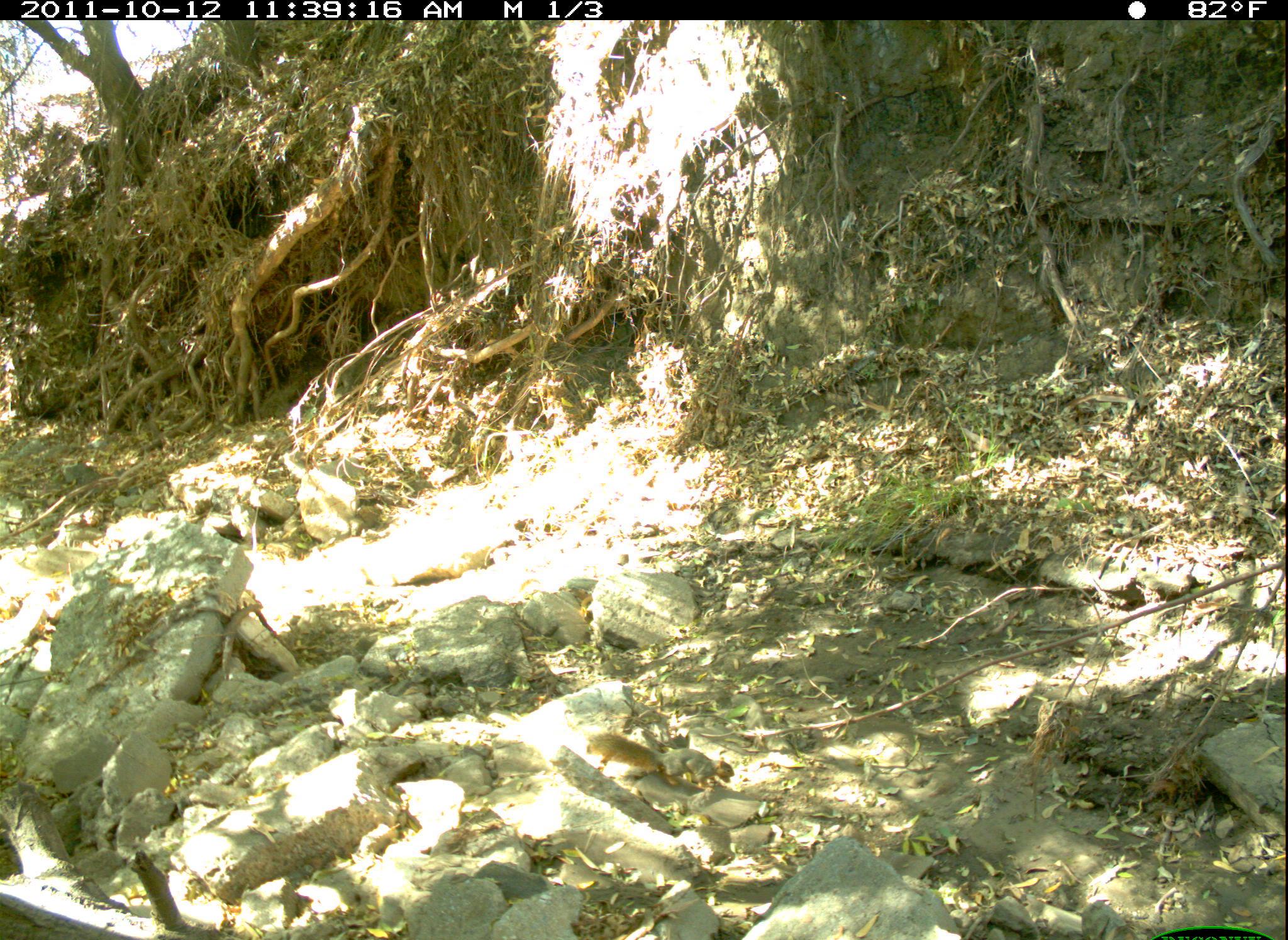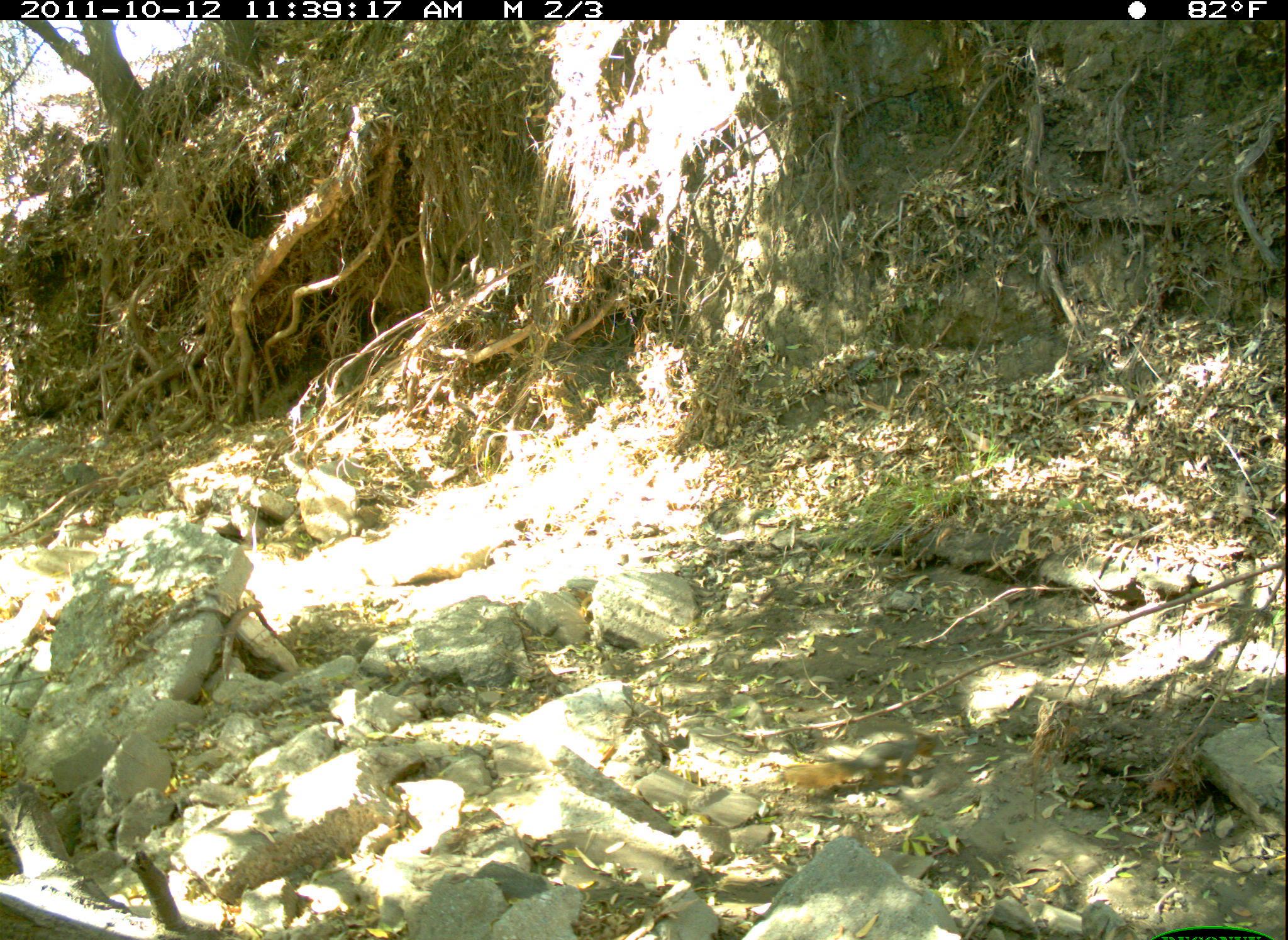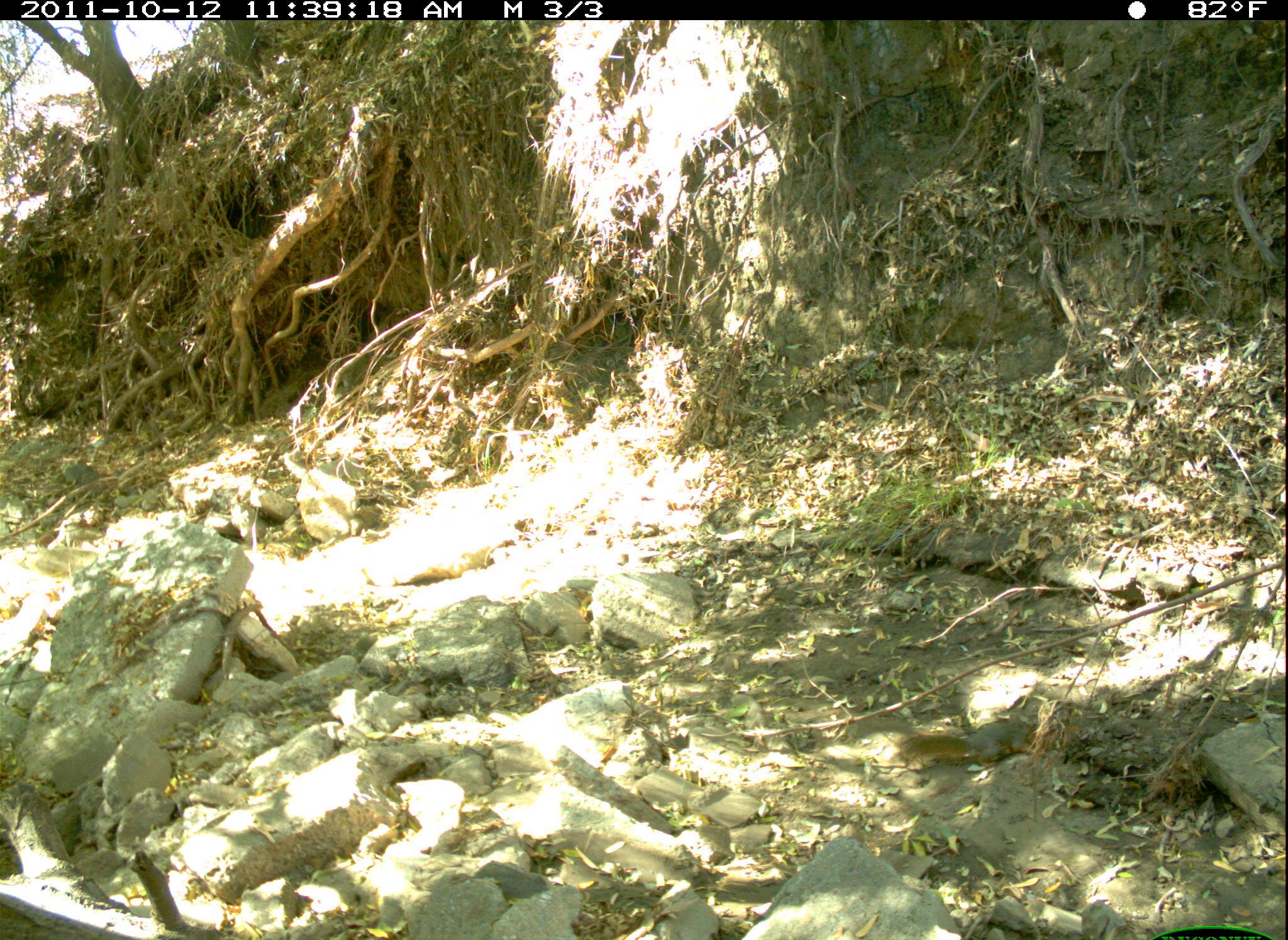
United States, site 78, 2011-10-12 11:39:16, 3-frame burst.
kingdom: Animalia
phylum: Chordata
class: Mammalia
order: Rodentia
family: Sciuridae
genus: Sciurus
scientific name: Sciurus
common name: squirrel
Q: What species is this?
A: Squirrel (Sciurus).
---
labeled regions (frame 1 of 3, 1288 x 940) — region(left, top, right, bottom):
squirrel: region(583, 715, 750, 796)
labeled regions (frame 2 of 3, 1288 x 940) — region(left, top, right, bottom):
squirrel: region(780, 725, 952, 810)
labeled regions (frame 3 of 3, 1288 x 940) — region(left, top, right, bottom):
squirrel: region(885, 704, 1046, 783)